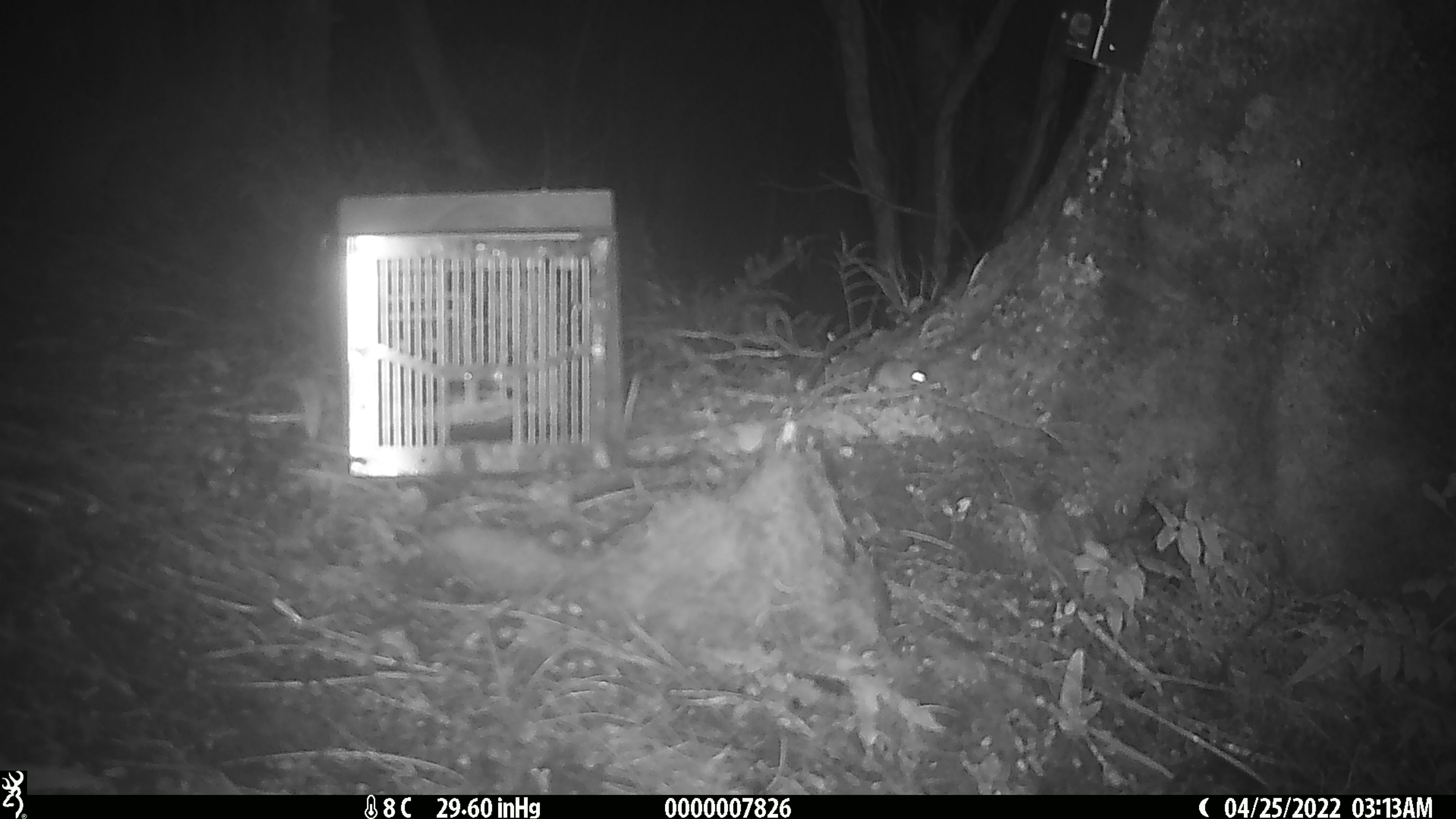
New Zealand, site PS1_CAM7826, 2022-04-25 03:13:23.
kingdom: Animalia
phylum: Chordata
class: Mammalia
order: Rodentia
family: Muridae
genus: Mus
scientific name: Mus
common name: mouse